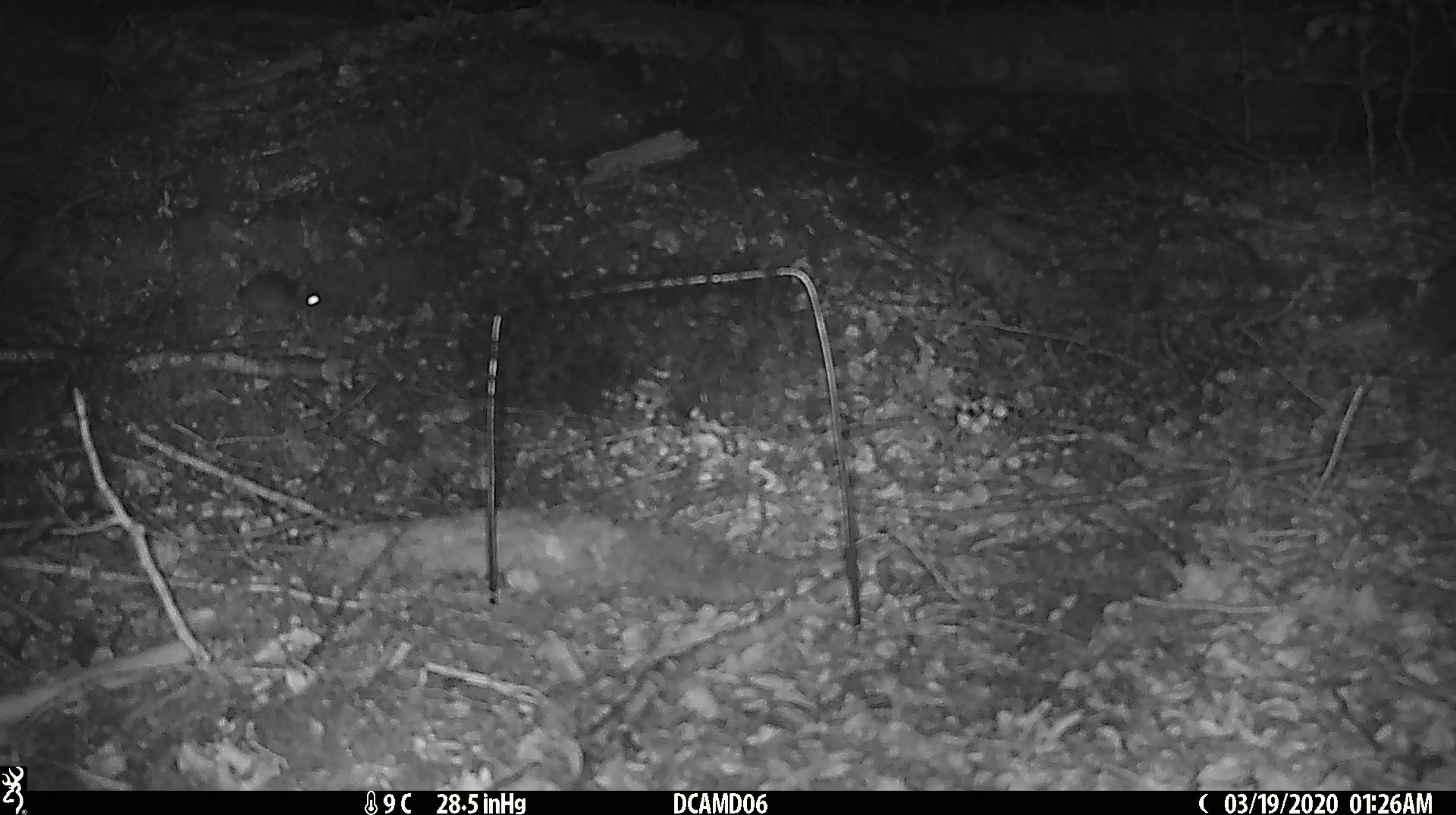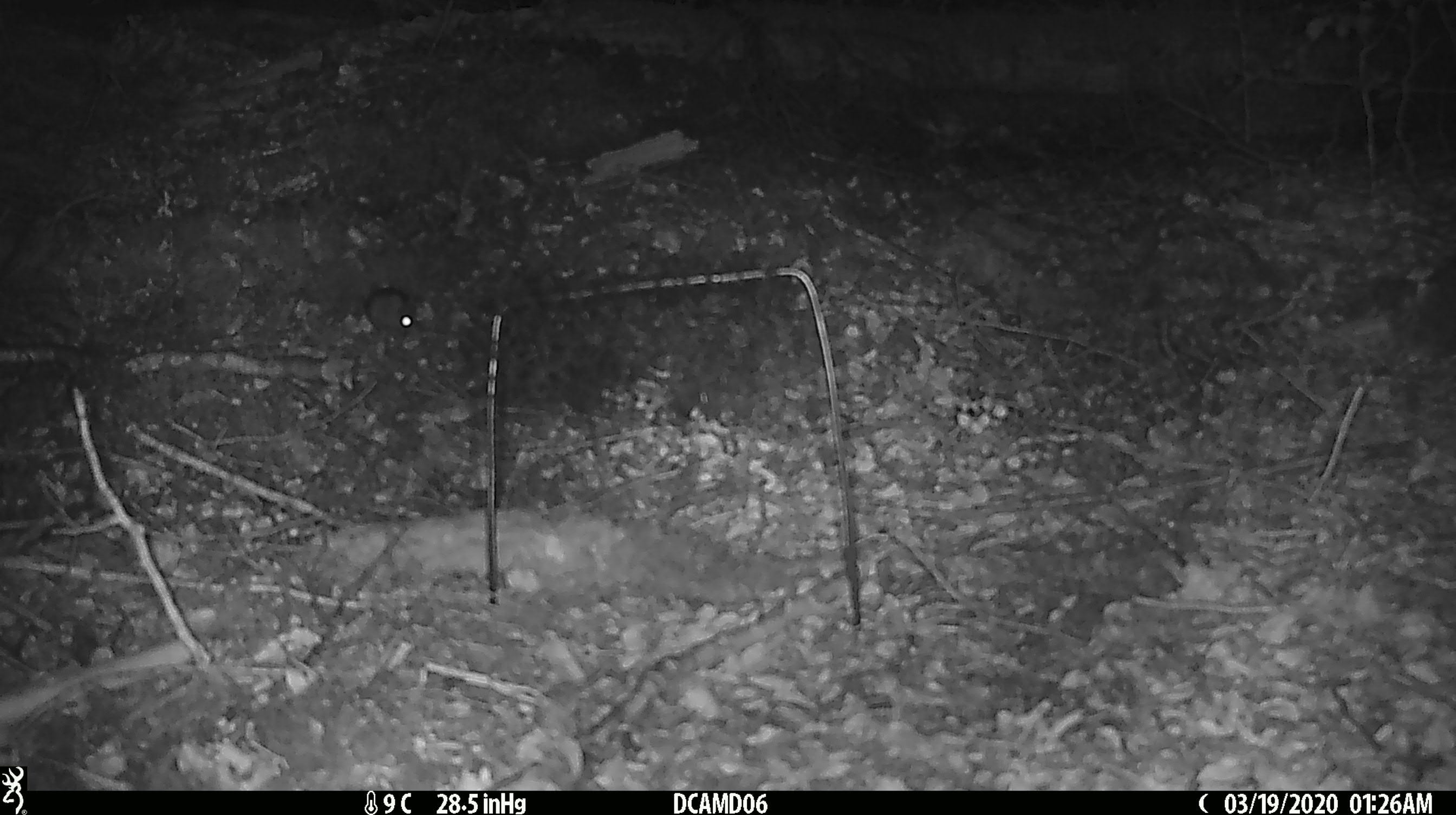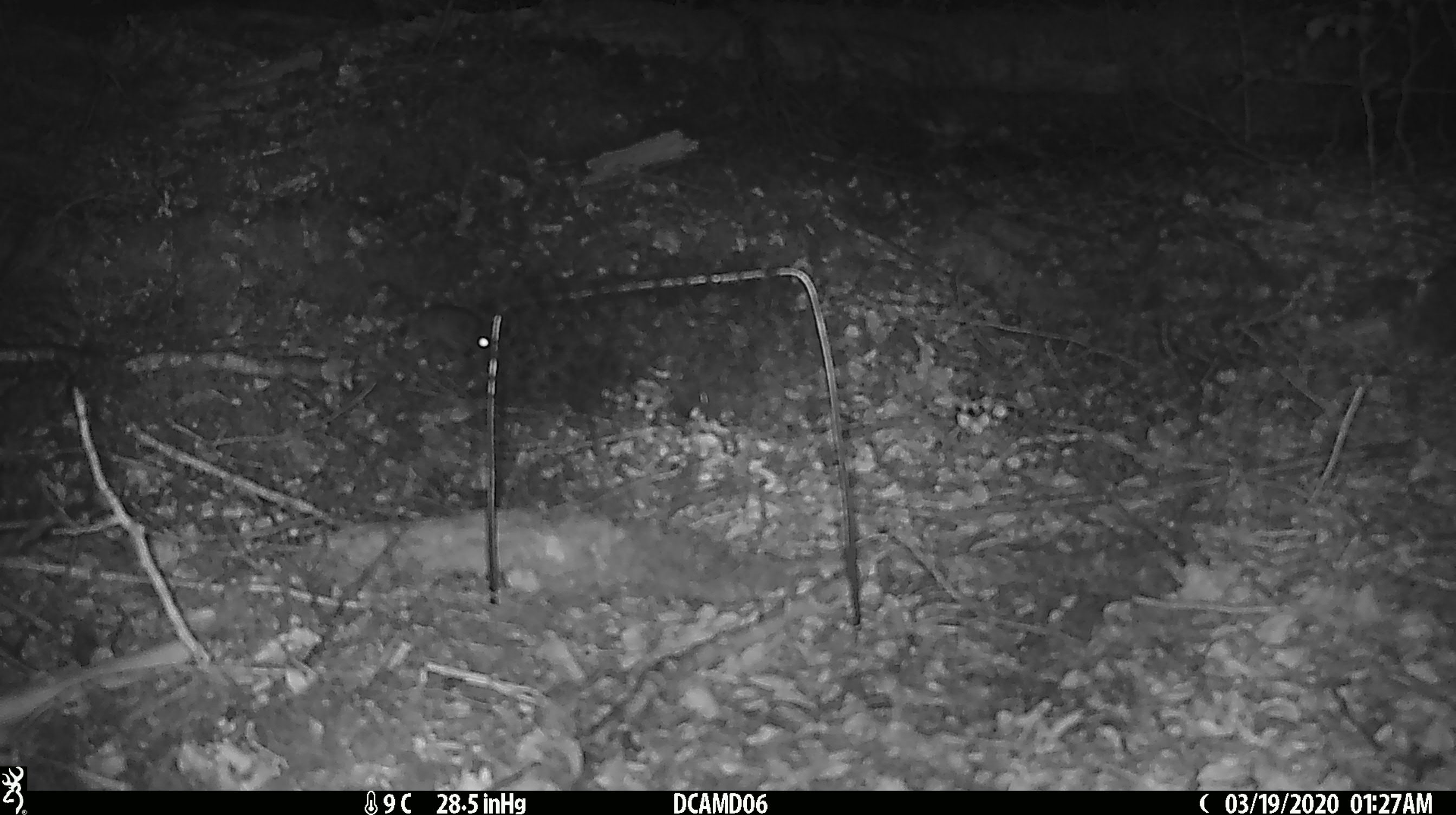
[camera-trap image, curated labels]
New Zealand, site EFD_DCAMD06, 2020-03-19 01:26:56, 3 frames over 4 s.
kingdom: Animalia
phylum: Chordata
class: Mammalia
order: Rodentia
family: Muridae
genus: Mus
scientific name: Mus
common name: mouse